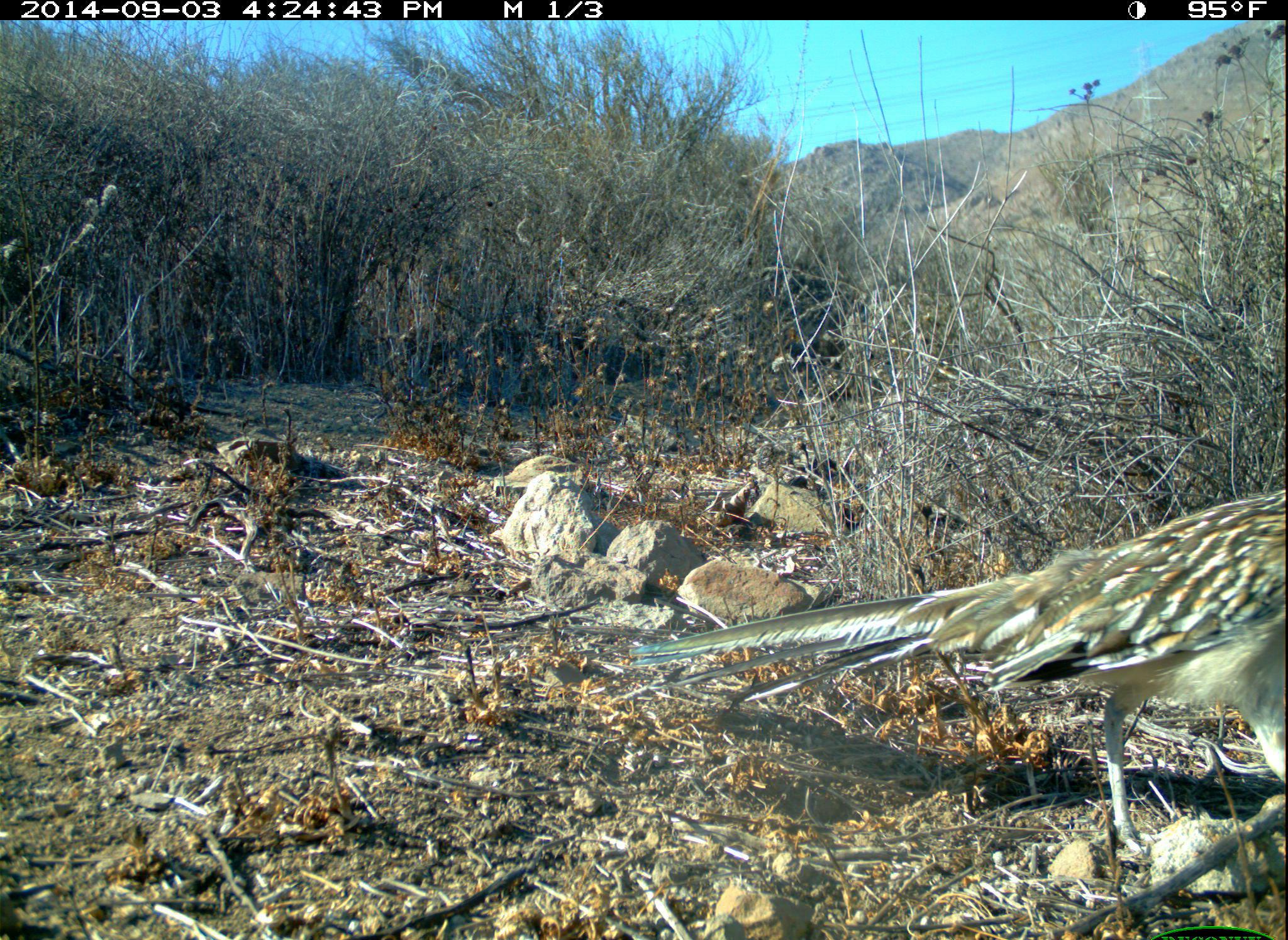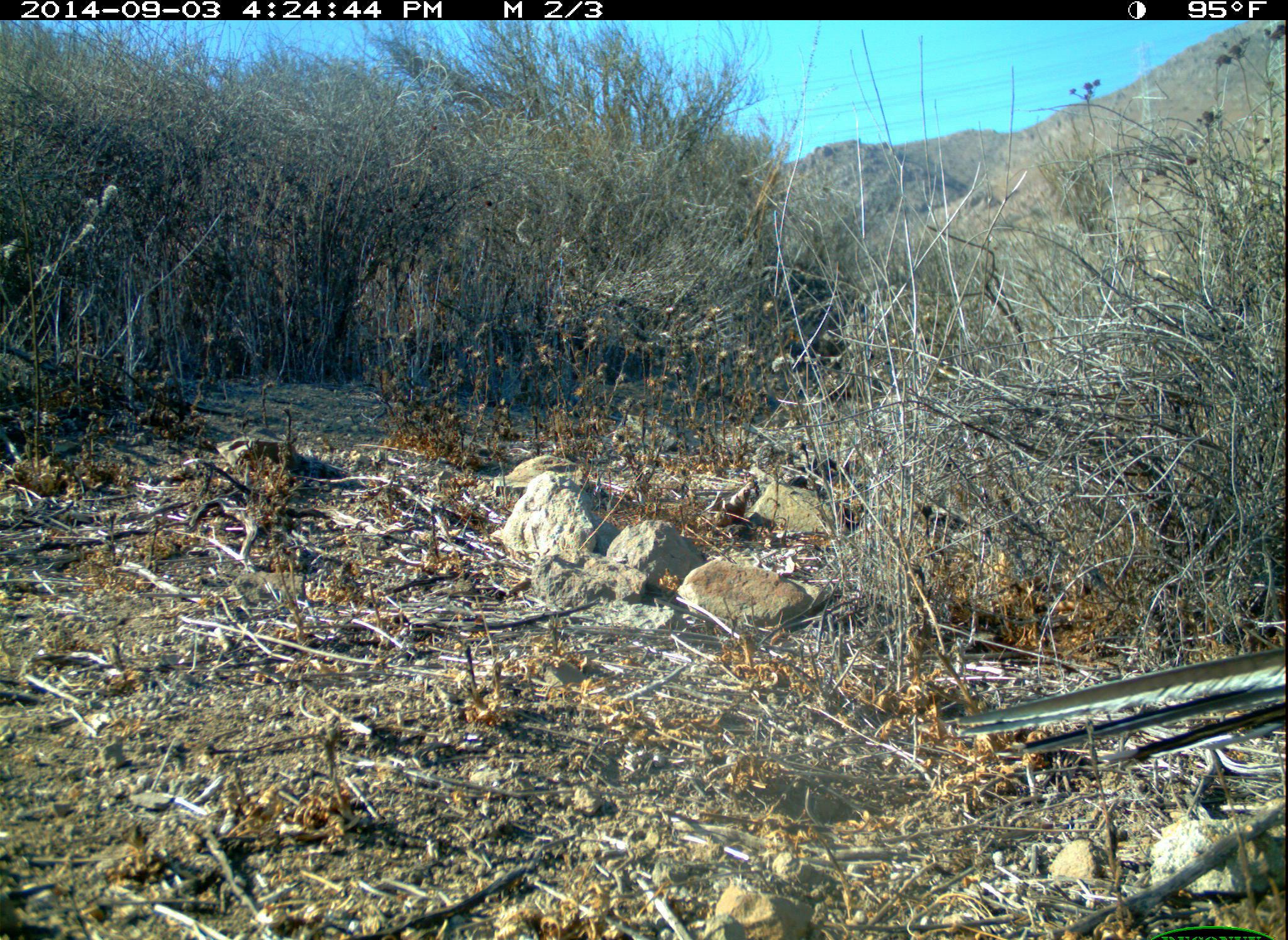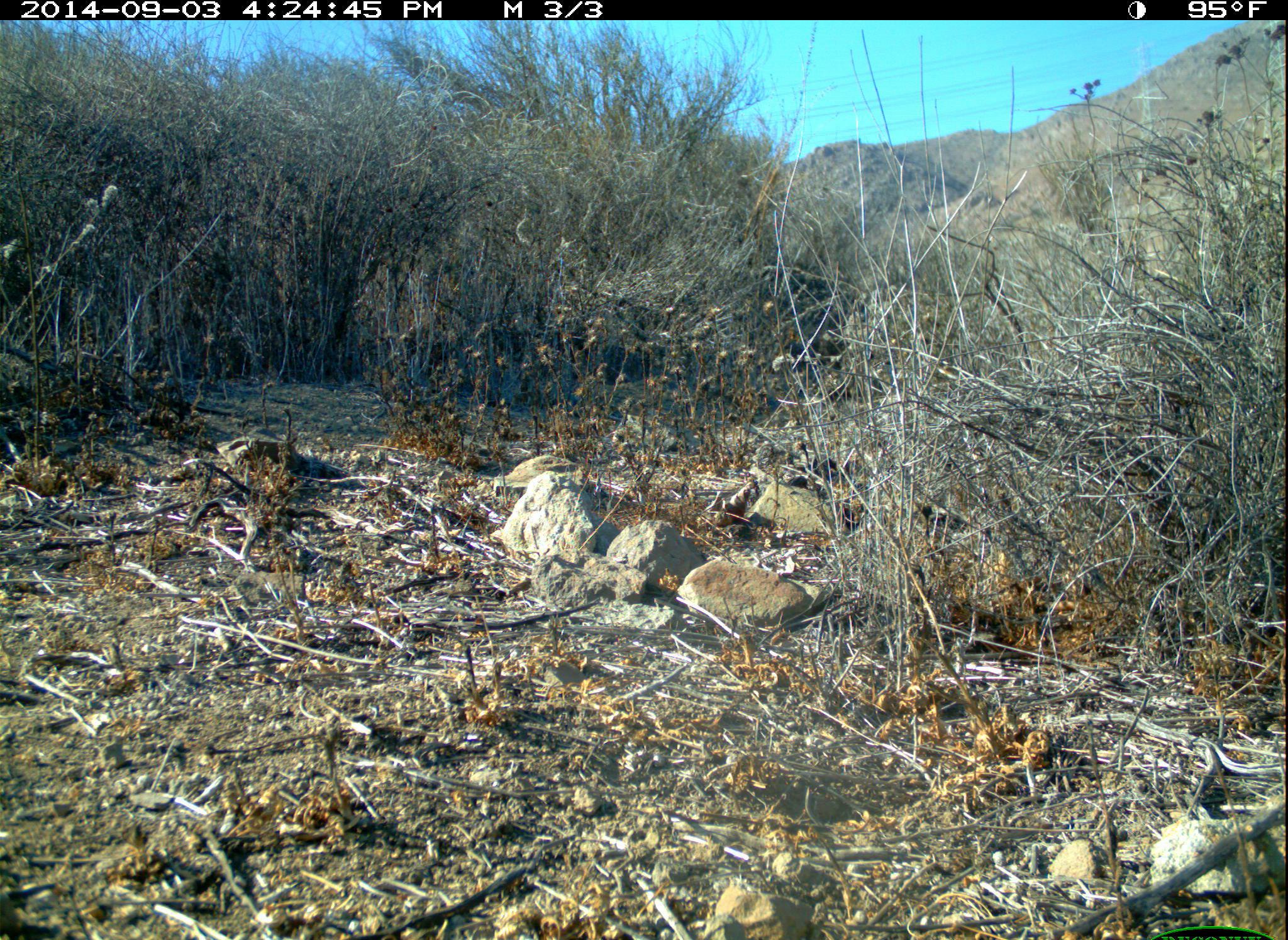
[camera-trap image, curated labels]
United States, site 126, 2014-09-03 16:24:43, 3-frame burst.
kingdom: Animalia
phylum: Chordata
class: Aves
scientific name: Aves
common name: bird